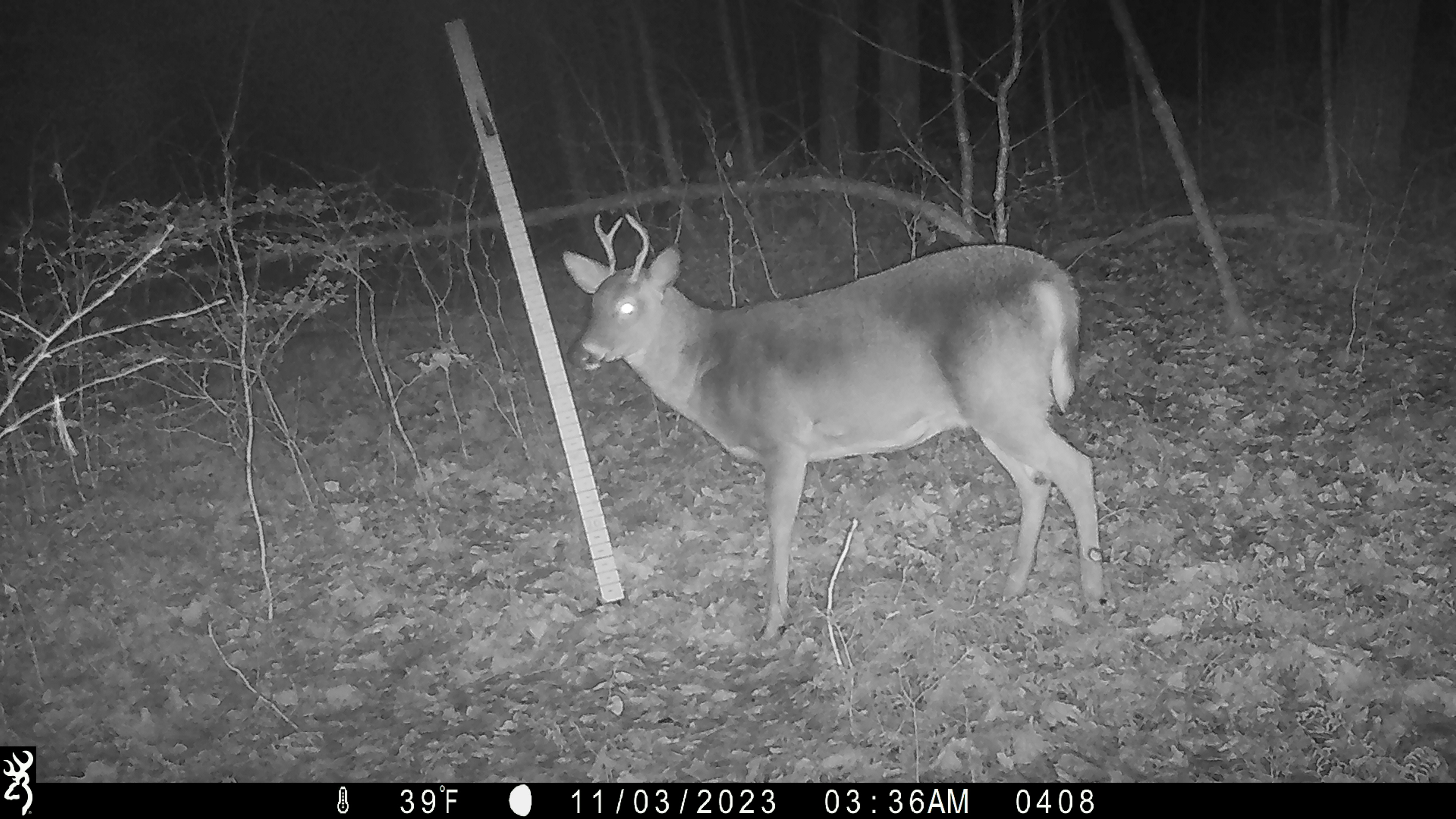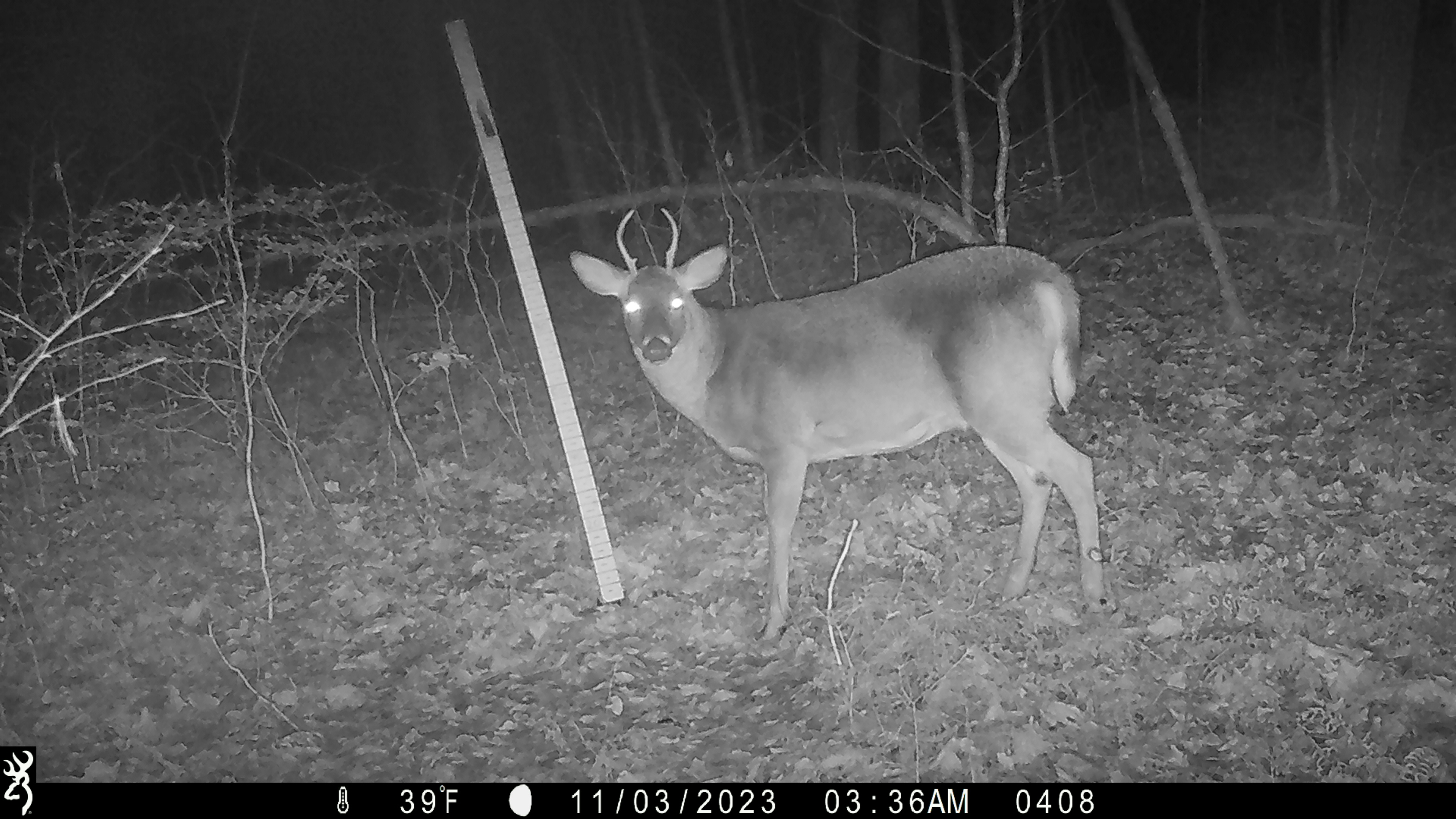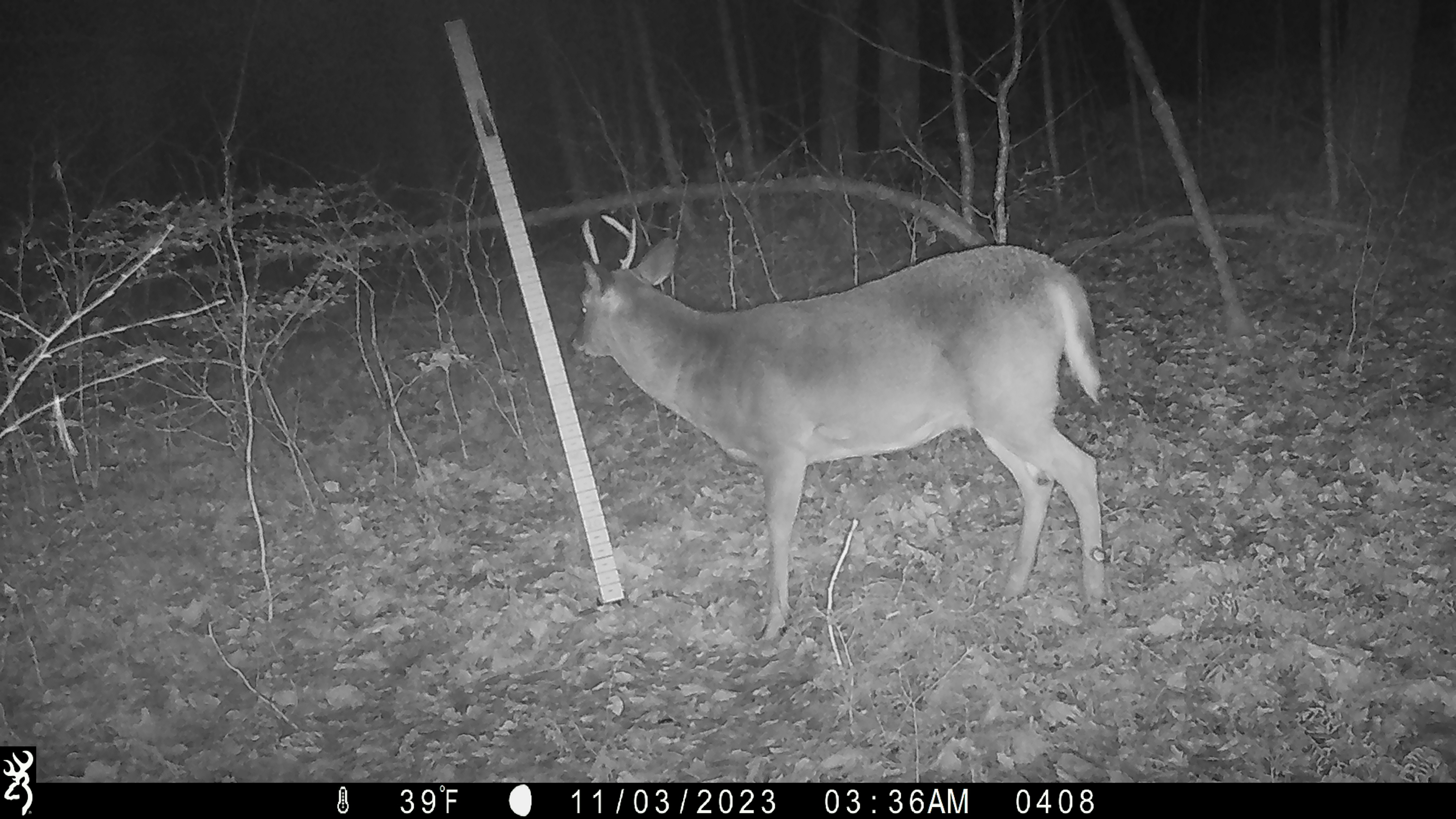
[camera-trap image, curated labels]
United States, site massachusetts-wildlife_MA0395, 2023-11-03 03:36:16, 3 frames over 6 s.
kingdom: Animalia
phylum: Chordata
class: Mammalia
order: Artiodactyla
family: Cervidae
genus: Odocoileus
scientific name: Odocoileus virginianus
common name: white-tailed deer